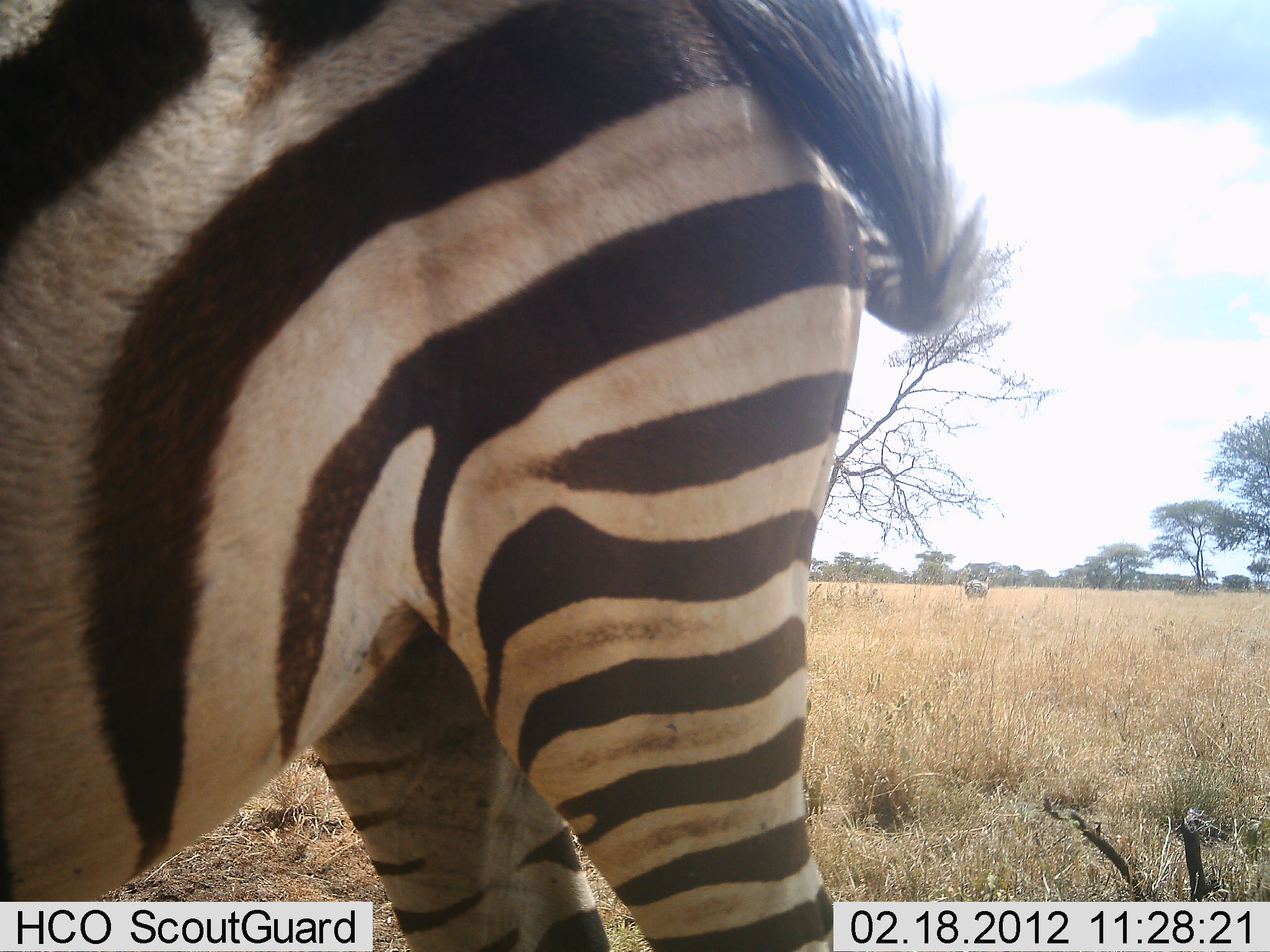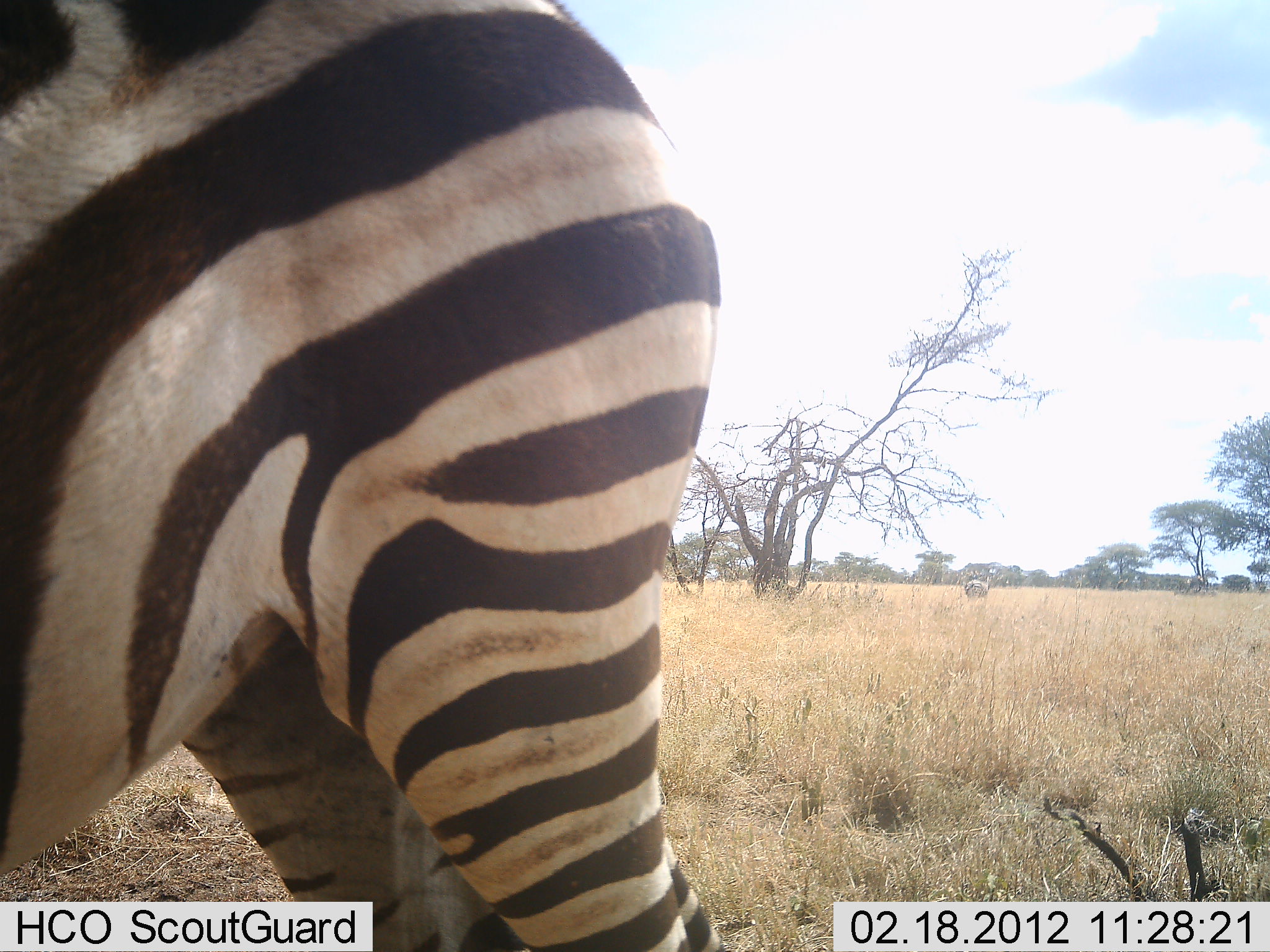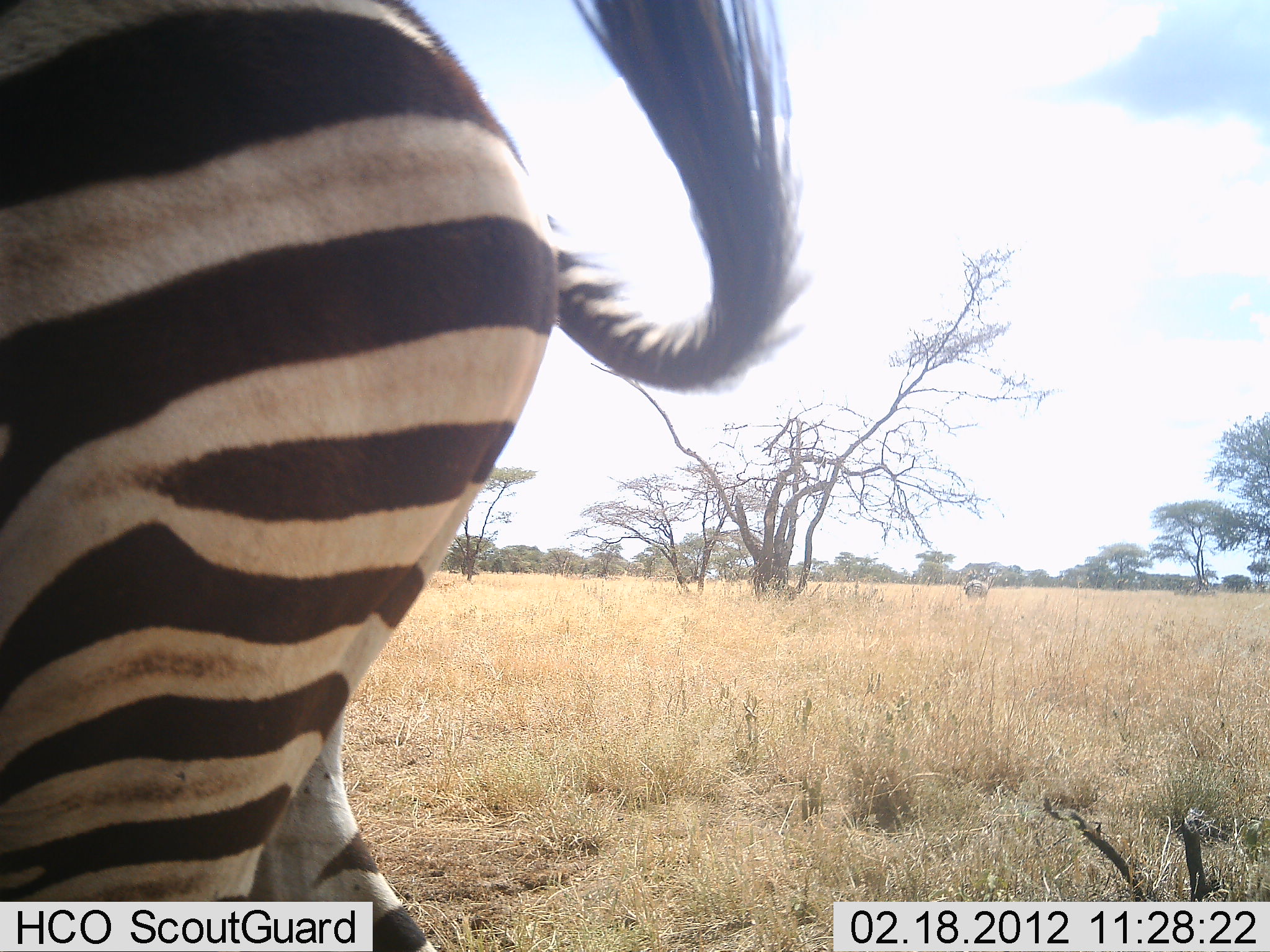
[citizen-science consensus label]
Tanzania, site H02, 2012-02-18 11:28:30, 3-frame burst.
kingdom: Animalia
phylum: Chordata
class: Mammalia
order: Perissodactyla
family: Equidae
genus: Equus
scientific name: Equus quagga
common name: plains zebra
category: zebra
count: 1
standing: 50%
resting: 0%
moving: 61%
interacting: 0%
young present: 0%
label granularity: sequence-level